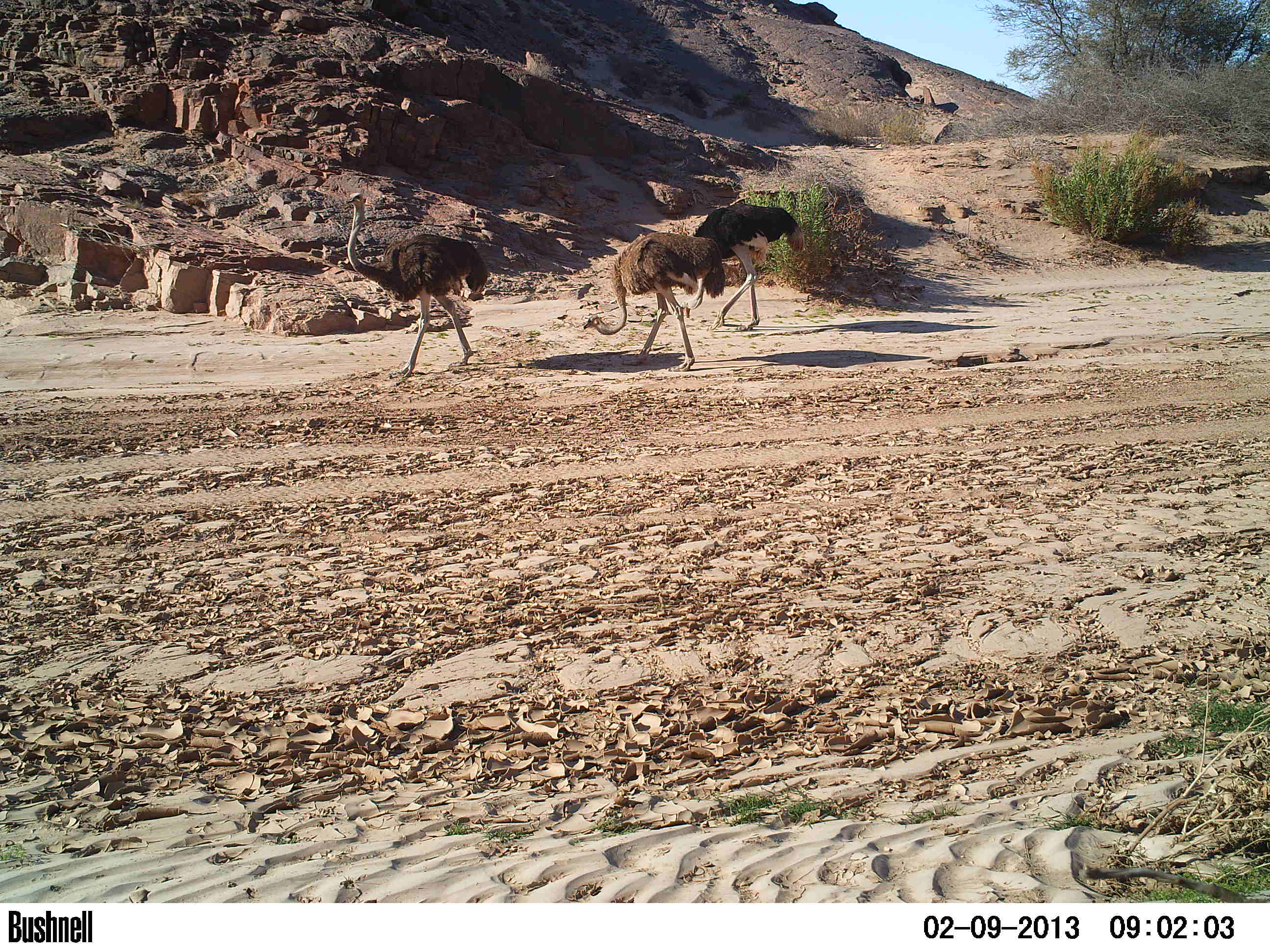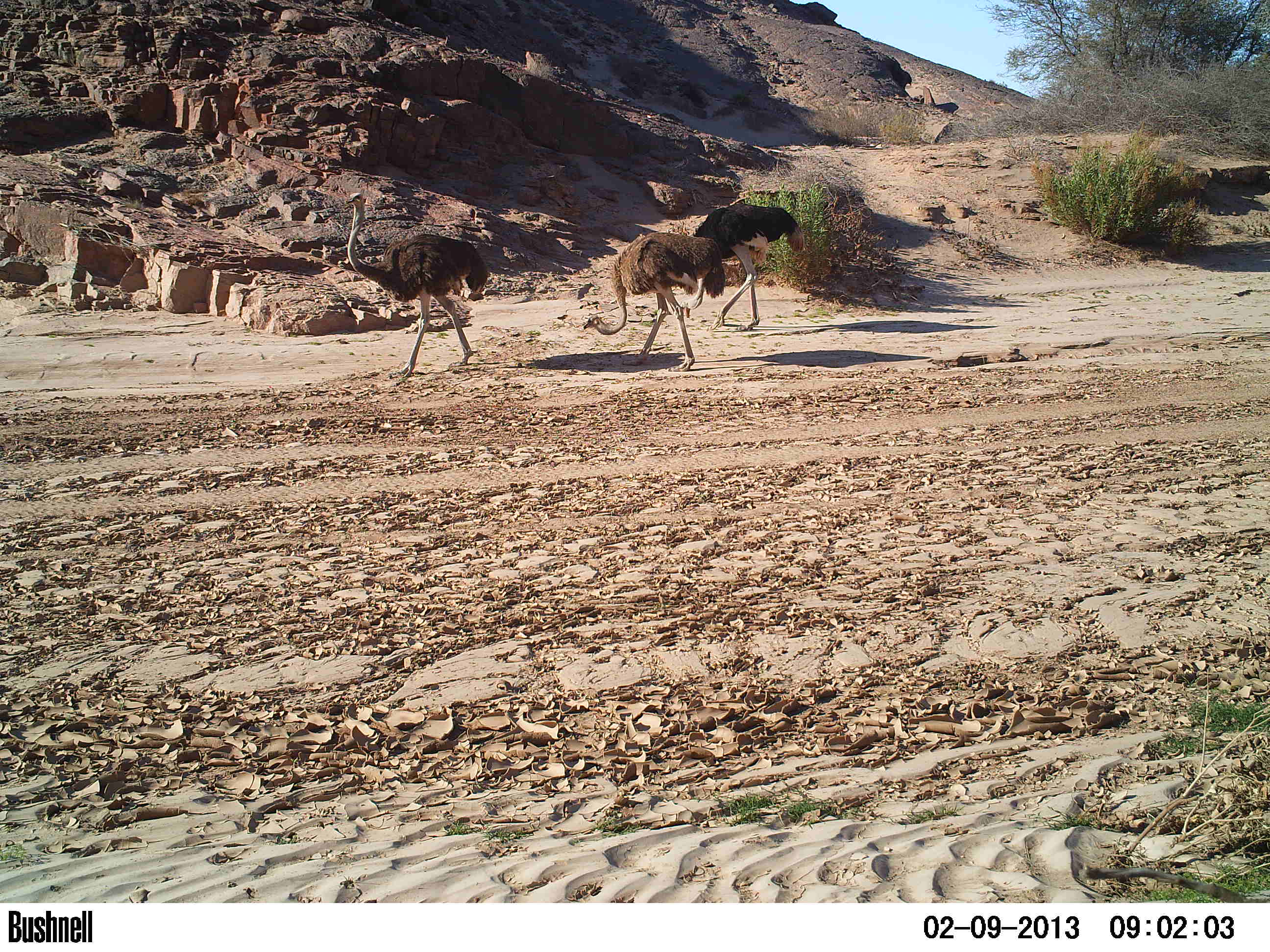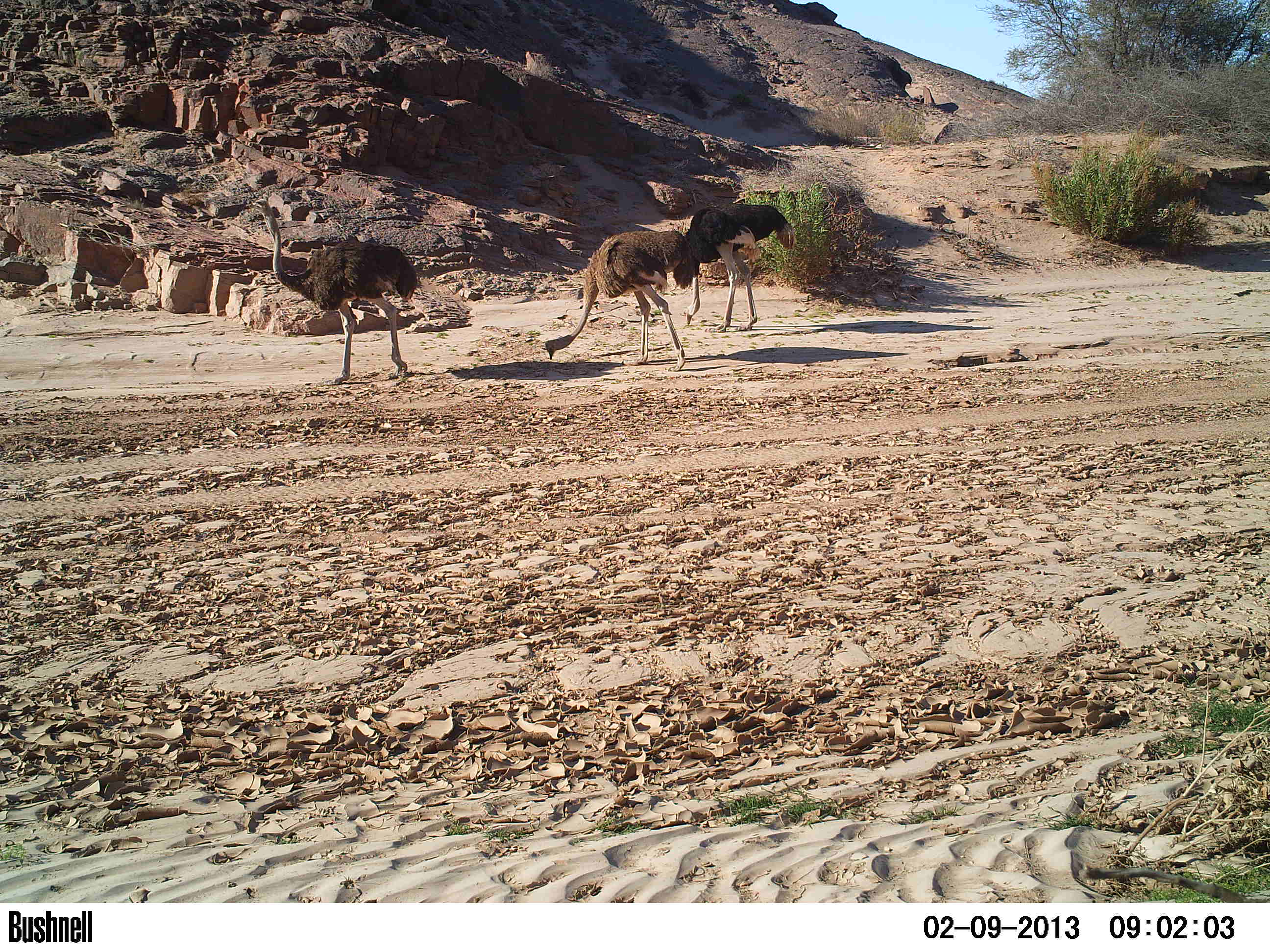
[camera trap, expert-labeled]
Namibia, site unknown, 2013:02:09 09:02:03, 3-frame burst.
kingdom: Animalia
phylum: Chordata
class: Aves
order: Struthioniformes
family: Struthionidae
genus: Struthio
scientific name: Struthio camelus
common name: common ostrich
Struthio camelus (common ostrich).